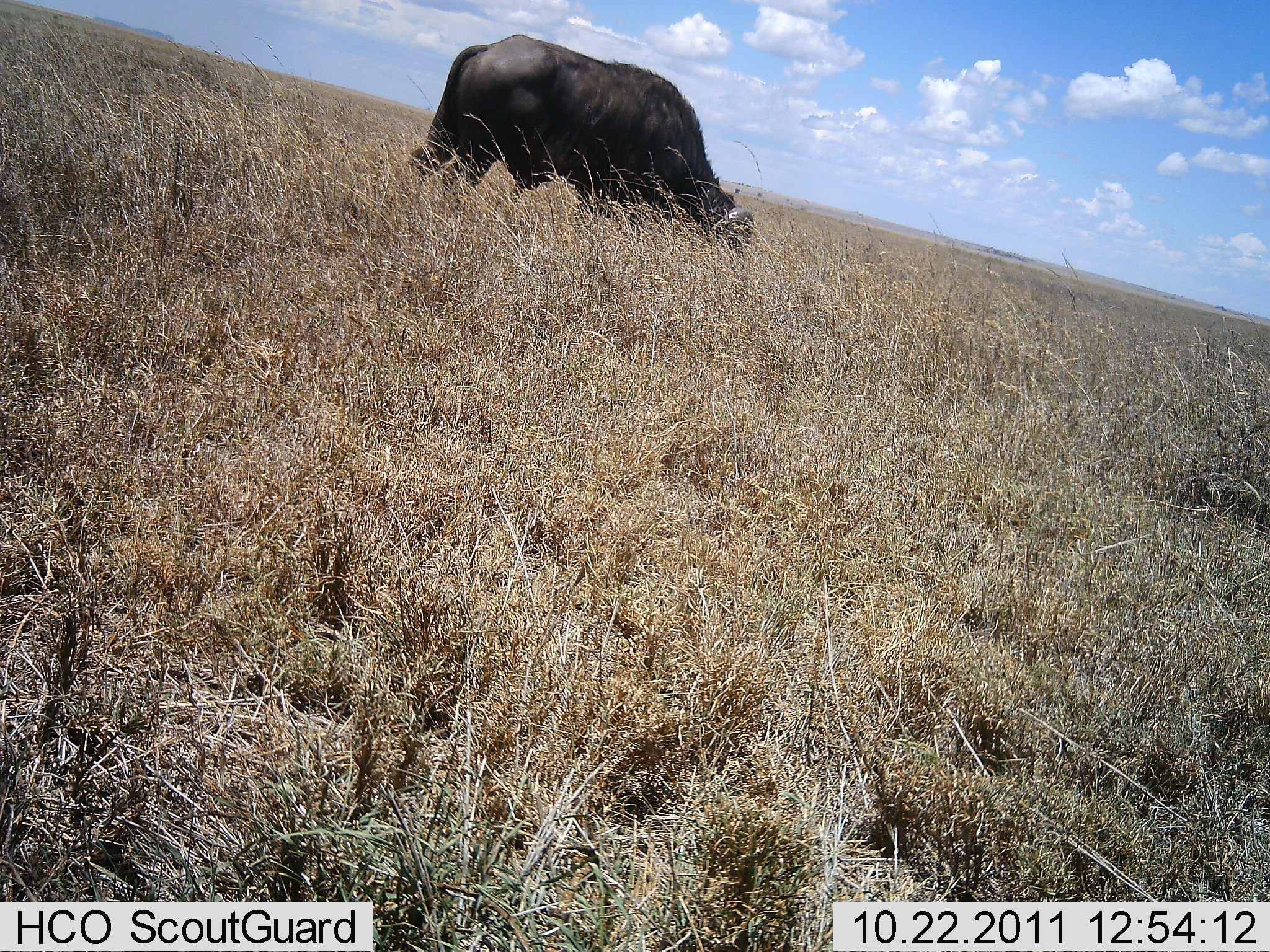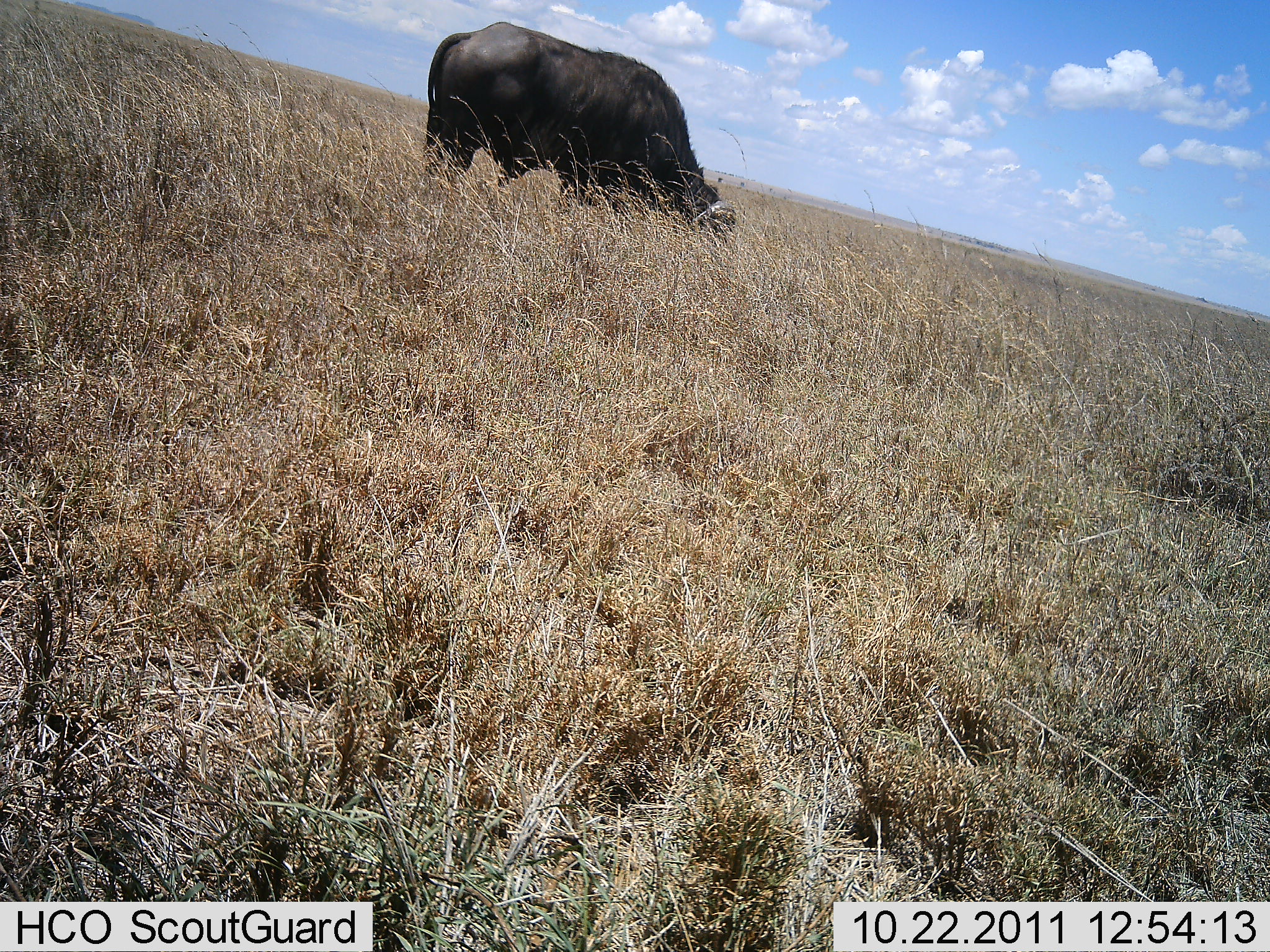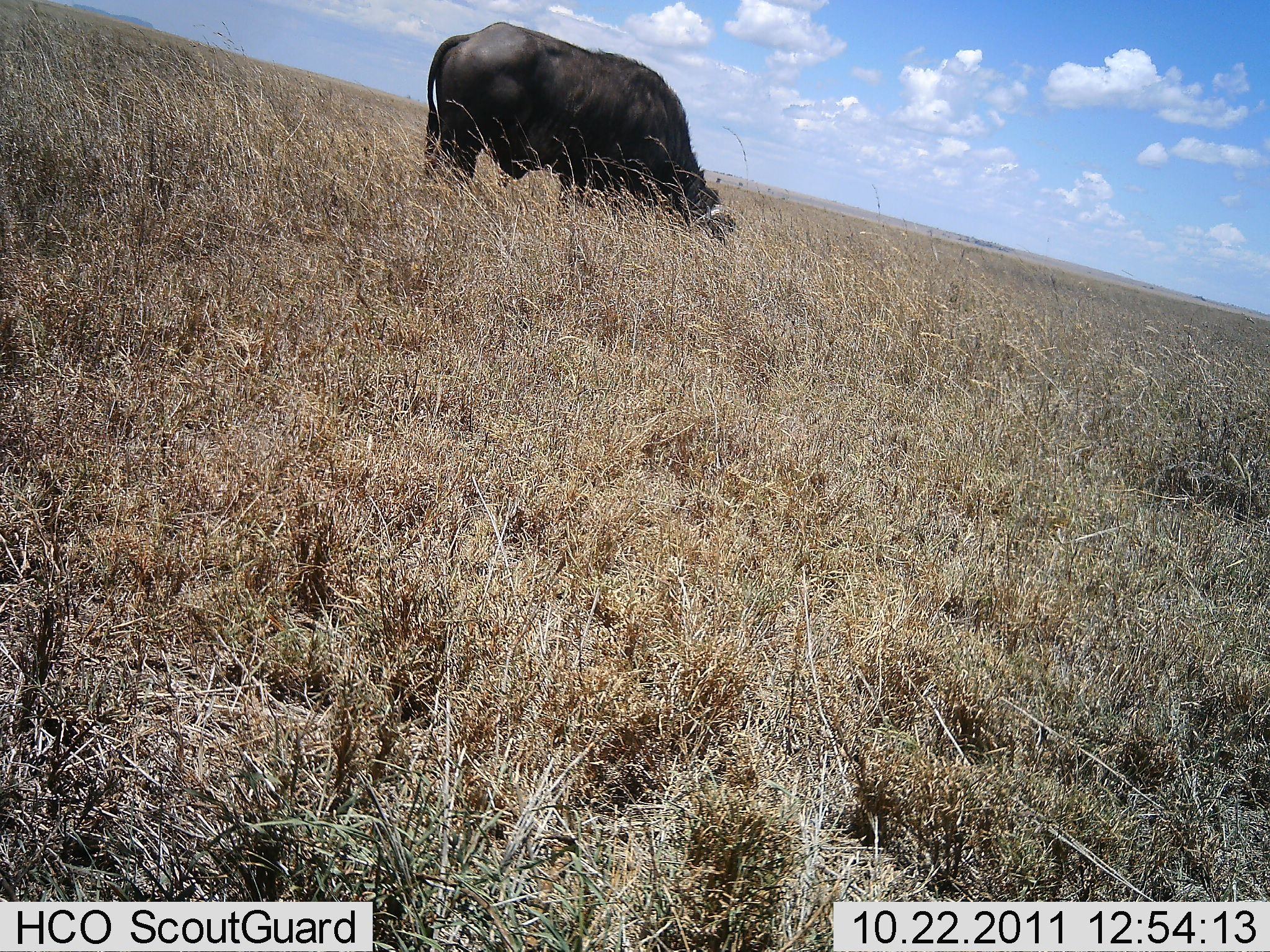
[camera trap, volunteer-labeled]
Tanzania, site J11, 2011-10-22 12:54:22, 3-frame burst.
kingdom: Animalia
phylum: Chordata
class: Mammalia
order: Artiodactyla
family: Bovidae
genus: Syncerus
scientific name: Syncerus caffer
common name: cape buffalo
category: buffalo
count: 1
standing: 40%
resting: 0%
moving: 0%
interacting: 0%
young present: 0%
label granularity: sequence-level